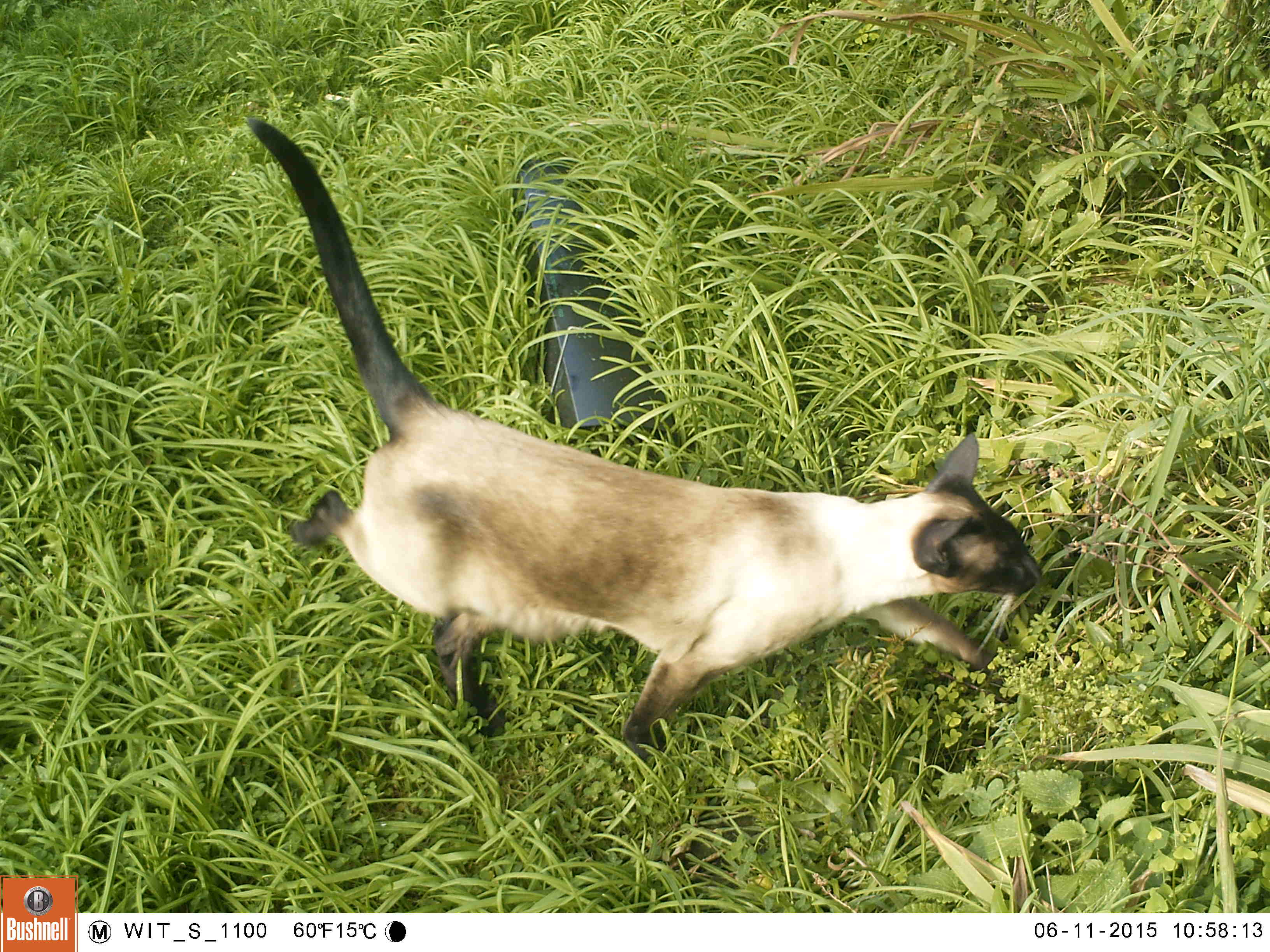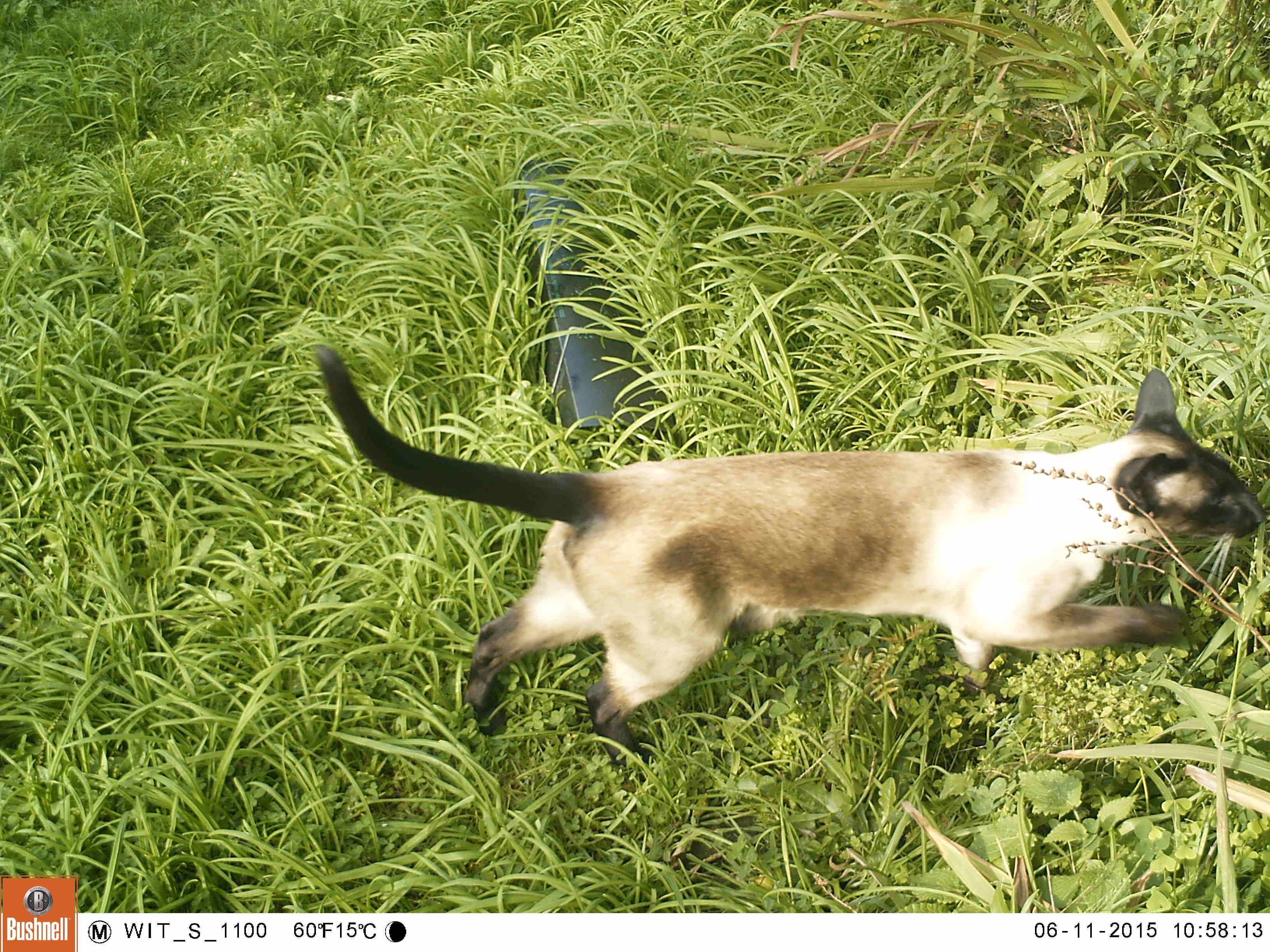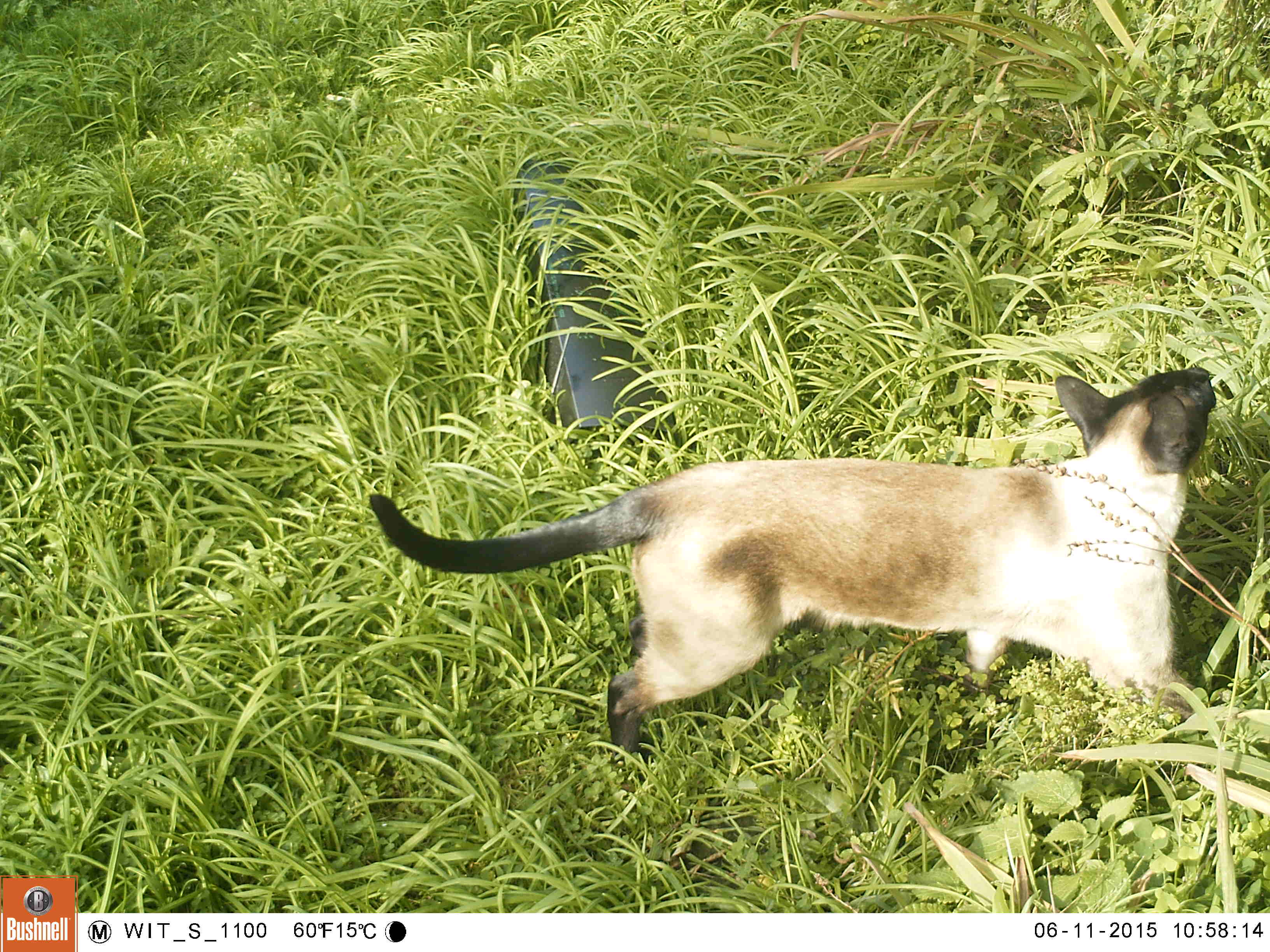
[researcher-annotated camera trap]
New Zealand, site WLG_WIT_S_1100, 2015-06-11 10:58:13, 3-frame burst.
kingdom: Animalia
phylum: Chordata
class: Mammalia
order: Carnivora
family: Felidae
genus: Felis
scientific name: Felis catus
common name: domestic cat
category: cat